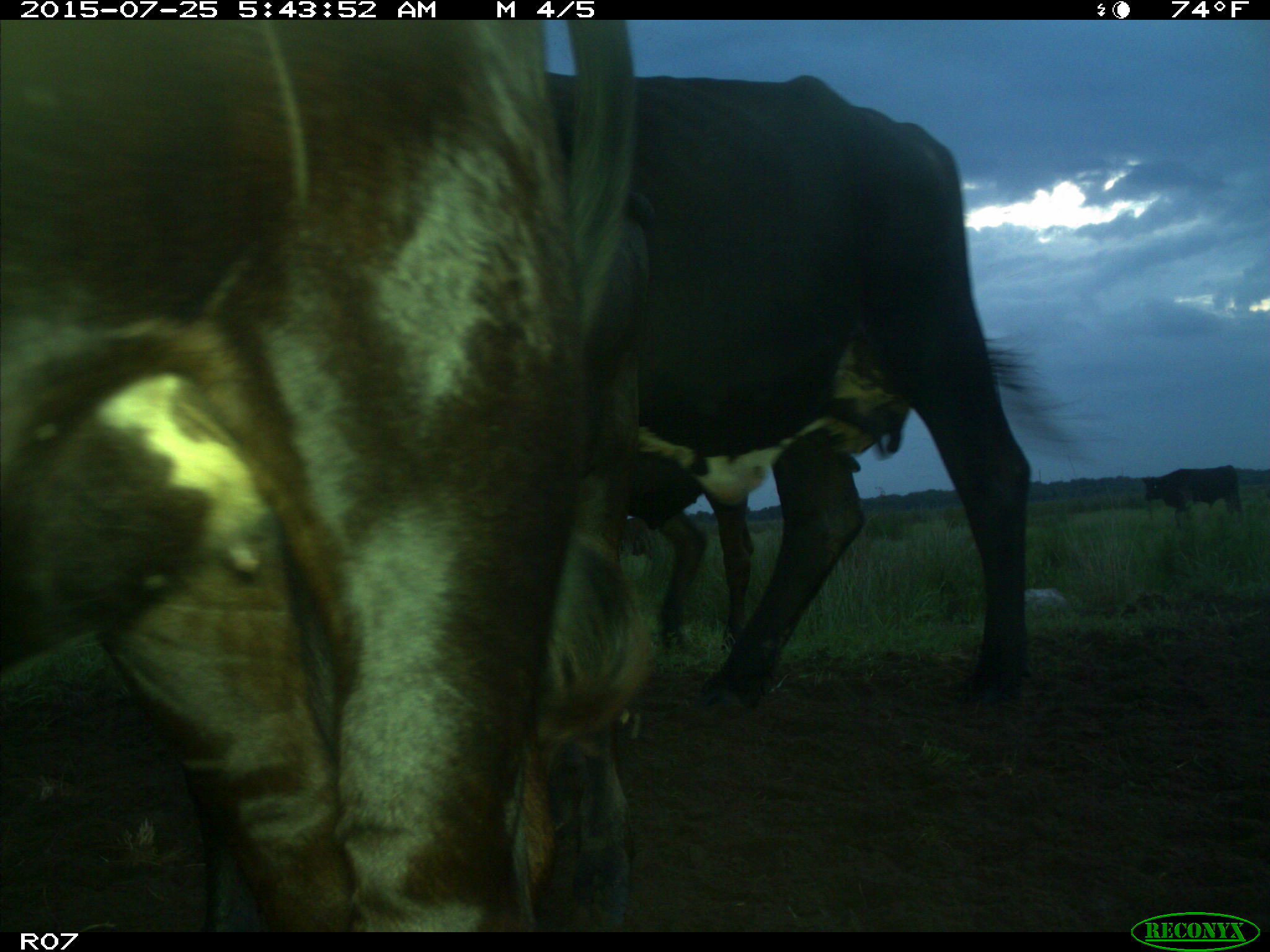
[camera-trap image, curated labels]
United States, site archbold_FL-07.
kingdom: Animalia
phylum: Chordata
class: Mammalia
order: Artiodactyla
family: Bovidae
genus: Bos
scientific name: Bos taurus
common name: domestic cow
Bos taurus (domestic cow).